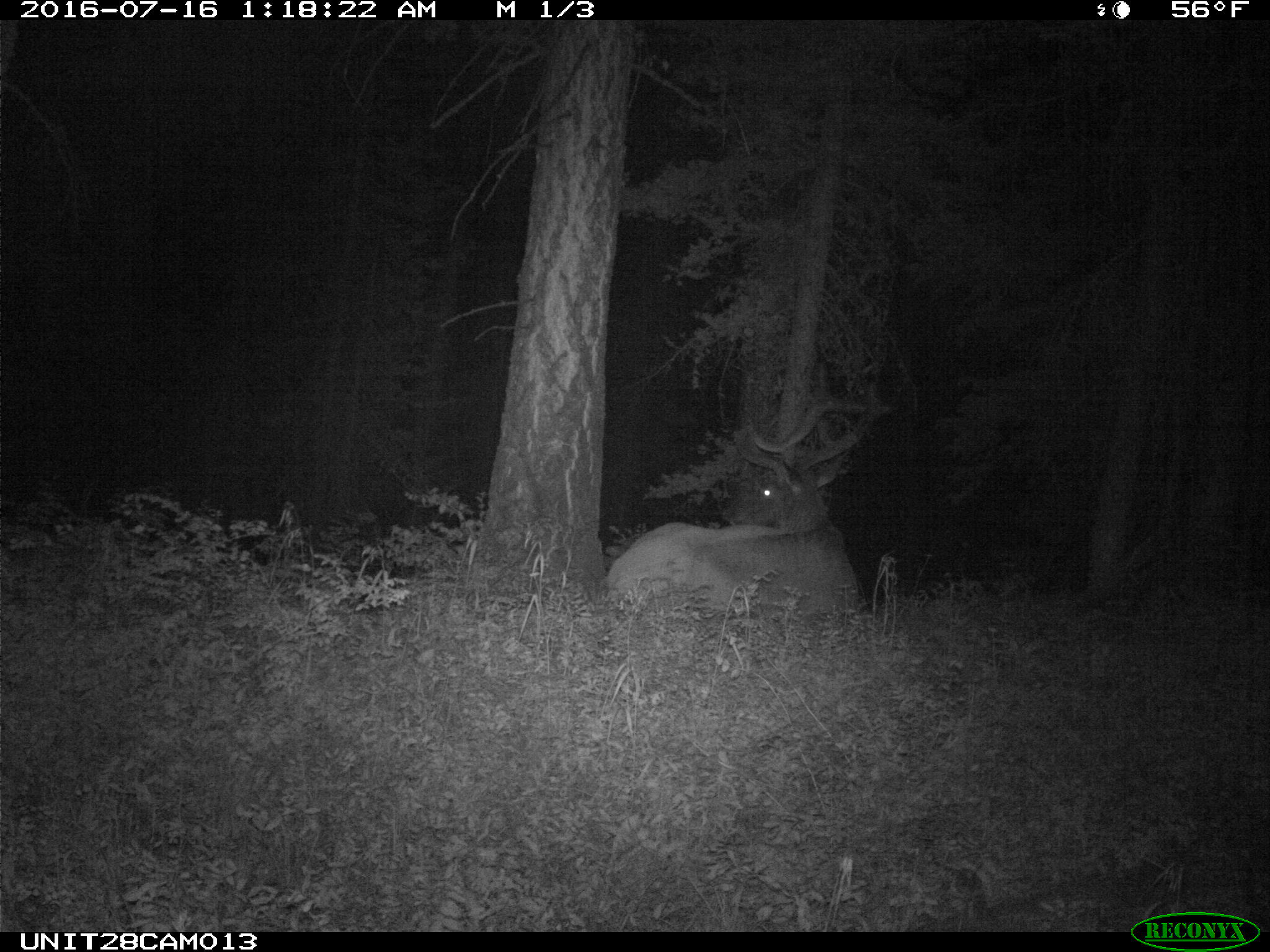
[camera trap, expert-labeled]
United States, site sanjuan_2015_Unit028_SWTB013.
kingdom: Animalia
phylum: Chordata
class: Mammalia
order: Artiodactyla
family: Cervidae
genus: Cervus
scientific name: Cervus elaphus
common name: red deer